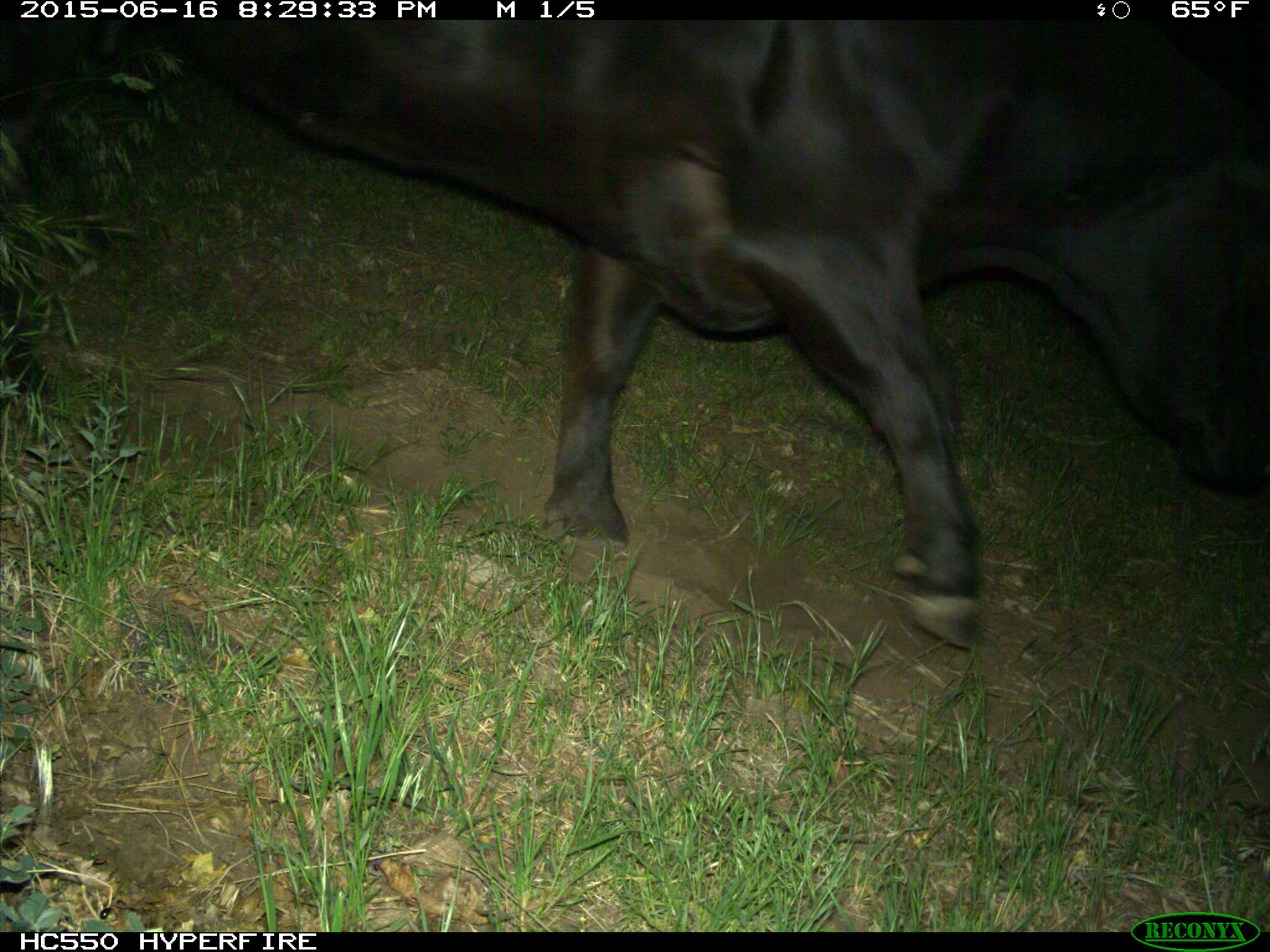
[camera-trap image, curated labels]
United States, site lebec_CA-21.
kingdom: Animalia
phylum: Chordata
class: Mammalia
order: Artiodactyla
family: Bovidae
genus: Bos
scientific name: Bos taurus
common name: domestic cow